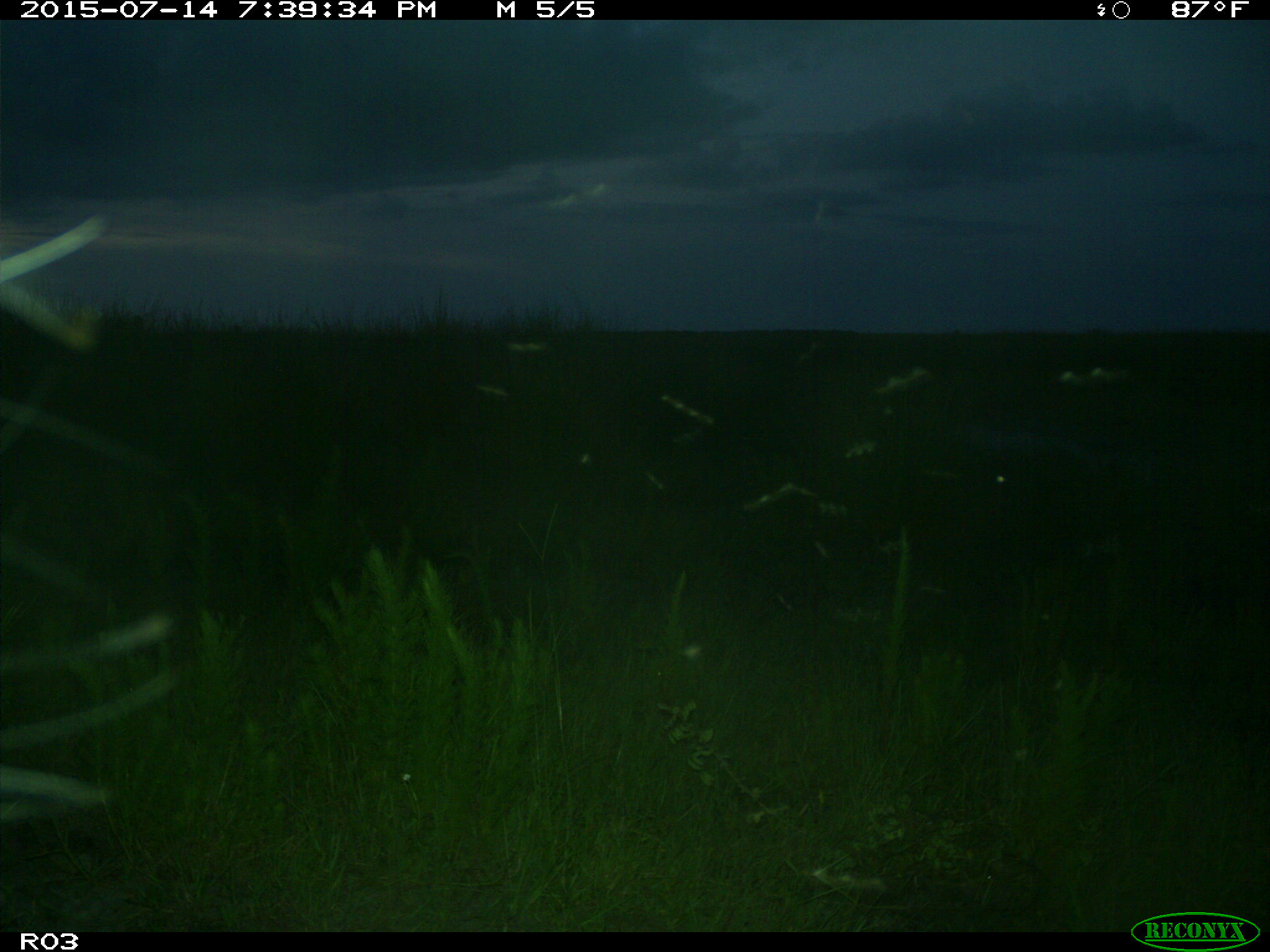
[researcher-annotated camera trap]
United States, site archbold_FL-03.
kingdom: Animalia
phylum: Chordata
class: Mammalia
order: Artiodactyla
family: Bovidae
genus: Bos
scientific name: Bos taurus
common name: domestic cow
Bos taurus (domestic cow).